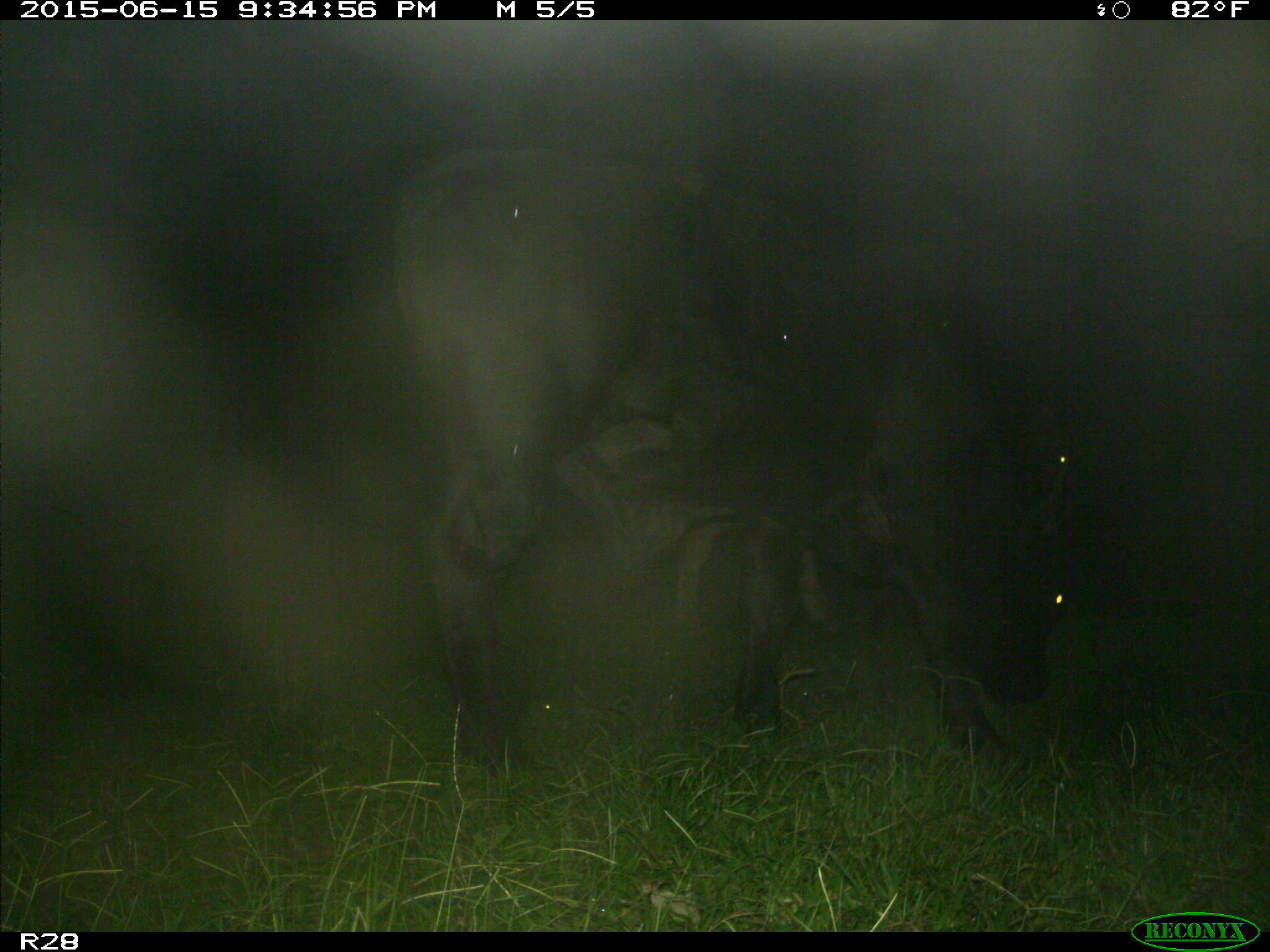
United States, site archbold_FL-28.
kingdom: Animalia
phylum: Chordata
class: Mammalia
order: Artiodactyla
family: Bovidae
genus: Bos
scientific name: Bos taurus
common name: domestic cow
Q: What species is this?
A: Bos taurus (domestic cow).